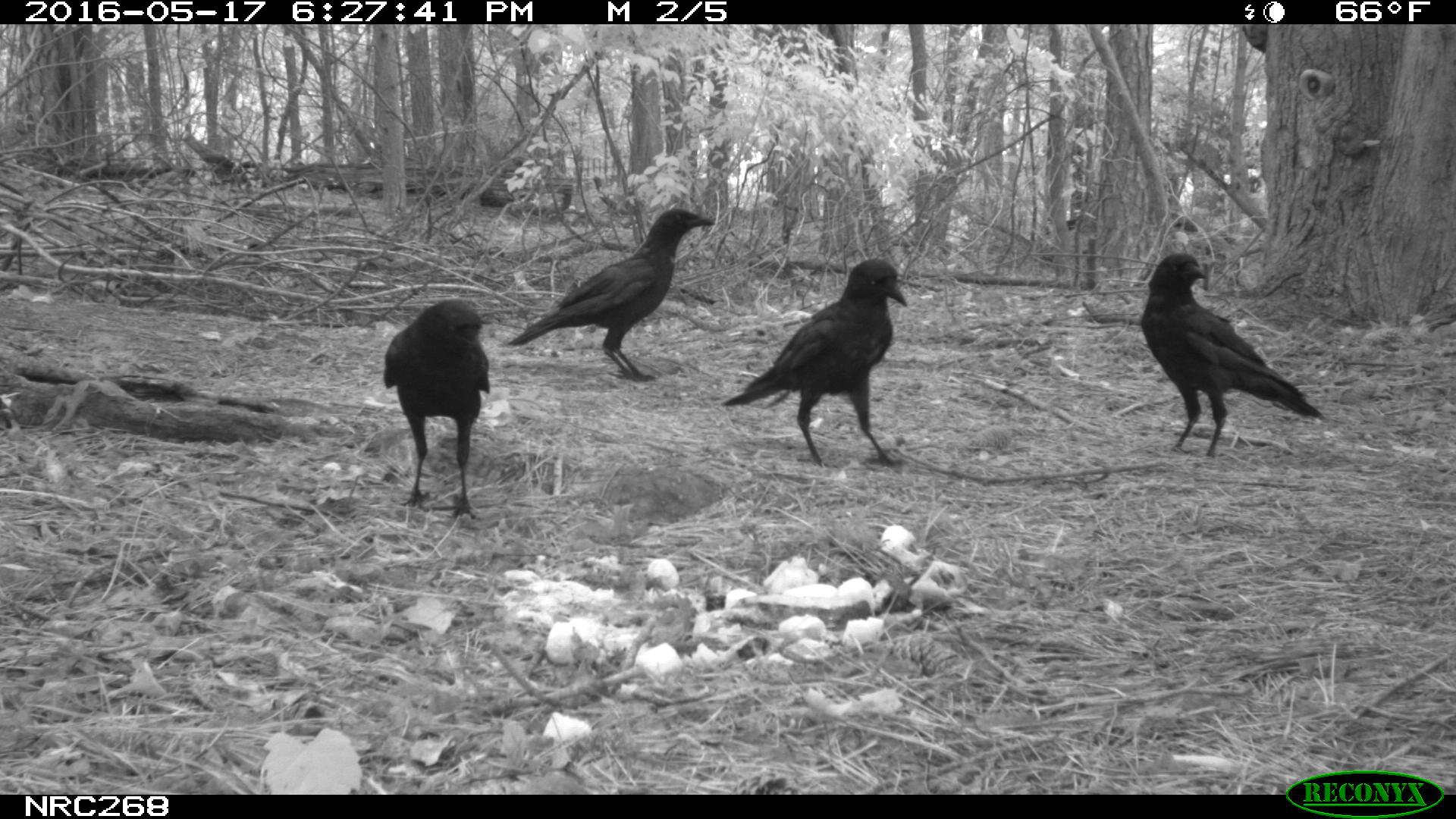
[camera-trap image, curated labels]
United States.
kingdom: Animalia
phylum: Chordata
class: Aves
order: Passeriformes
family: Corvidae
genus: Corvus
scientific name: Corvus brachyrhynchos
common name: american crow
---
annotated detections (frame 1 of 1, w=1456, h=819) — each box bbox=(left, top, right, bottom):
American Crow: bbox=(1121, 234, 1315, 444); bbox=(727, 254, 912, 468); bbox=(515, 194, 716, 382); bbox=(382, 298, 507, 527)